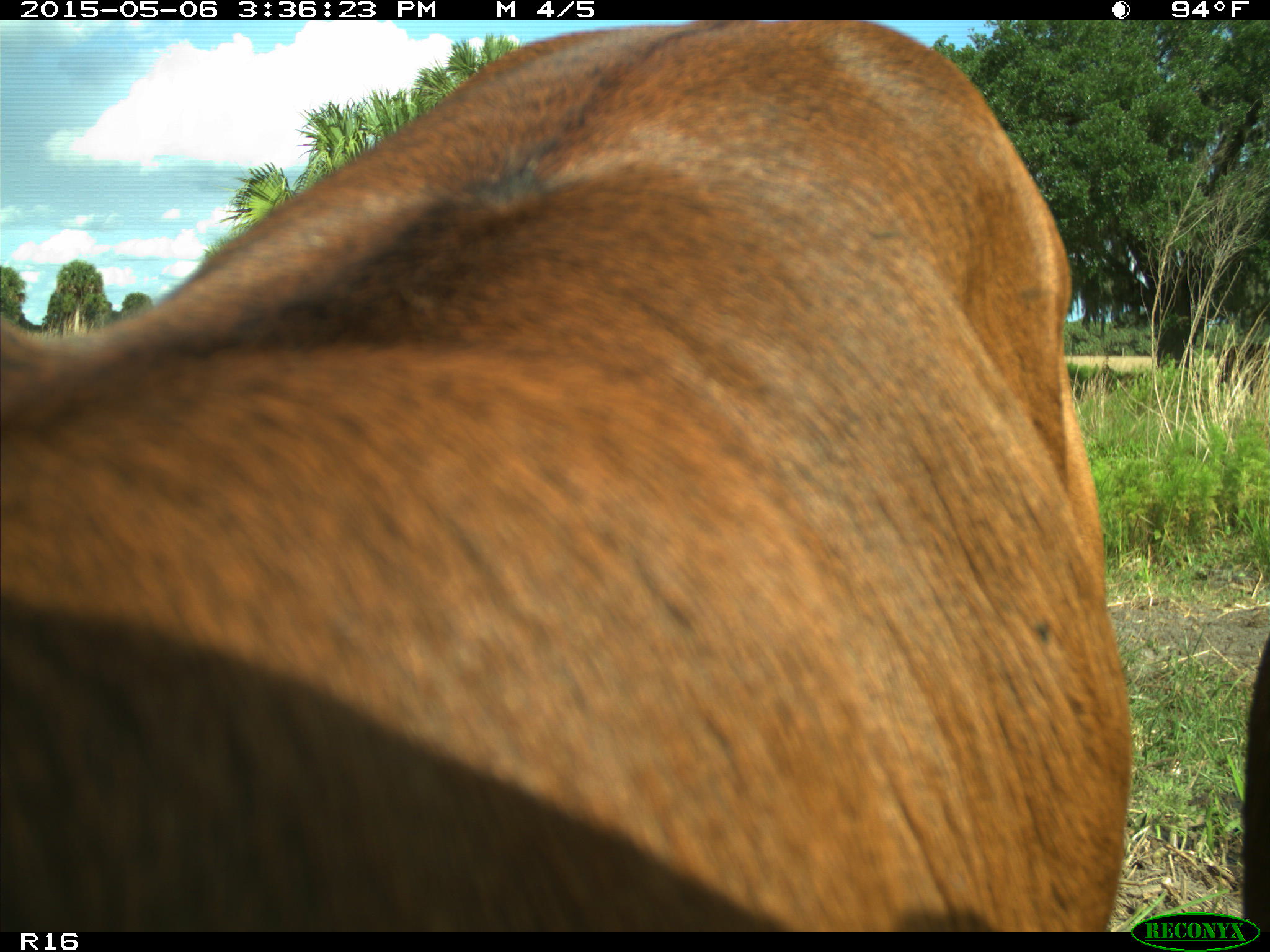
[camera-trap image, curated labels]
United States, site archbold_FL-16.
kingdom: Animalia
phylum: Chordata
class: Mammalia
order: Artiodactyla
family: Bovidae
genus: Bos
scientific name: Bos taurus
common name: domestic cow